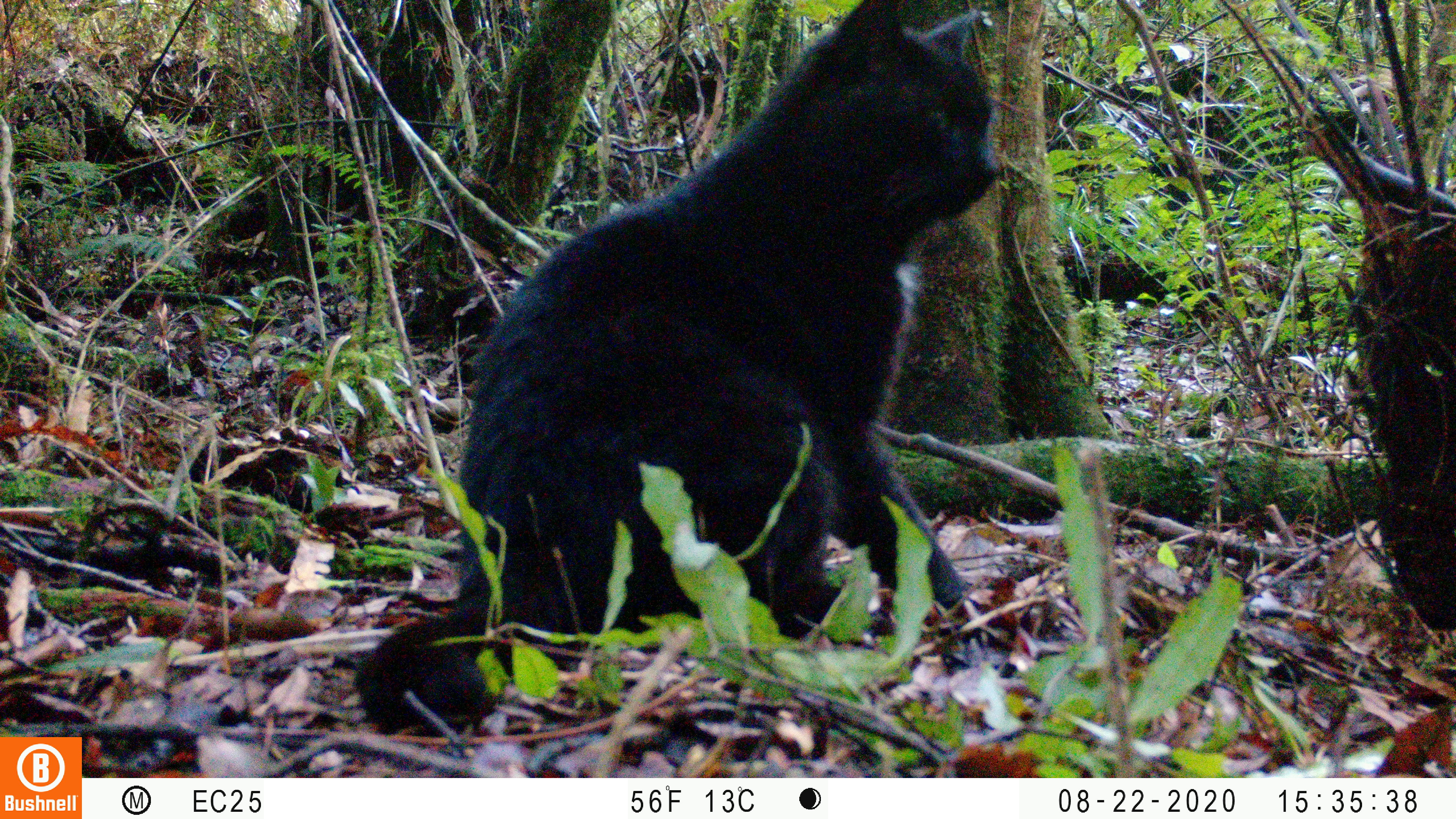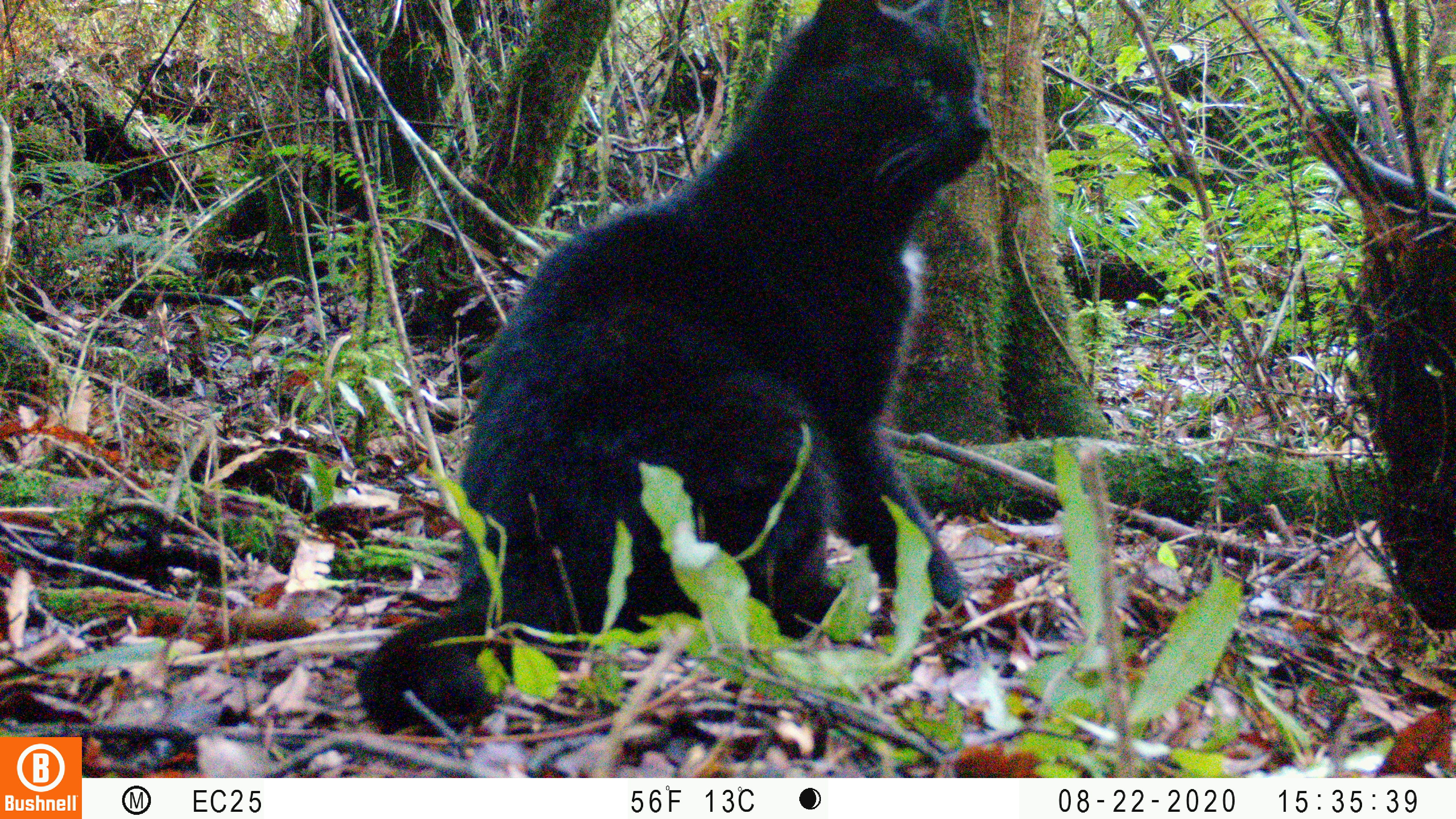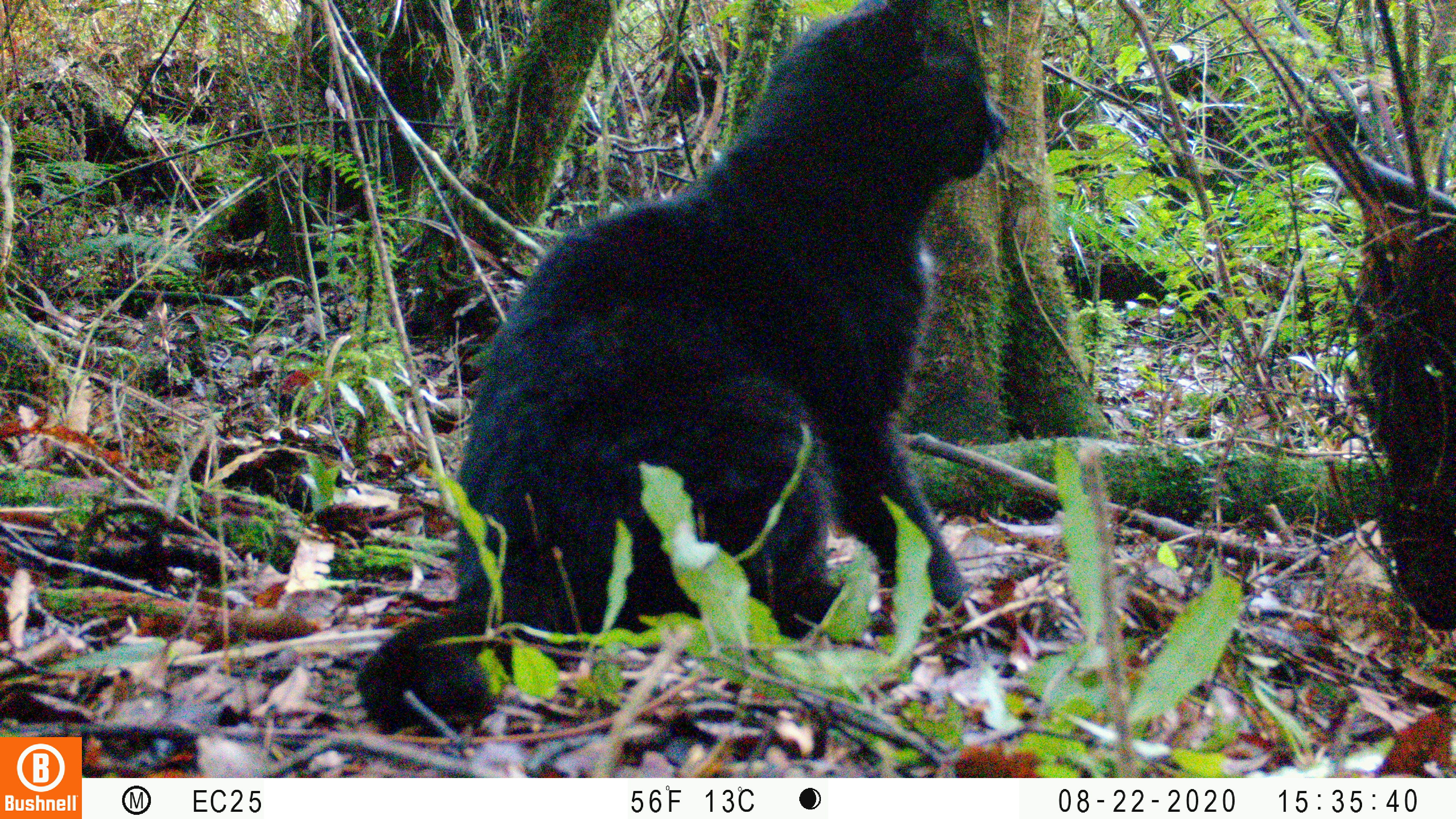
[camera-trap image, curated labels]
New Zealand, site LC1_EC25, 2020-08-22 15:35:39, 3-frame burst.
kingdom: Animalia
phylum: Chordata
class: Mammalia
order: Carnivora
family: Felidae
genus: Felis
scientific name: Felis catus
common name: domestic cat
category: cat